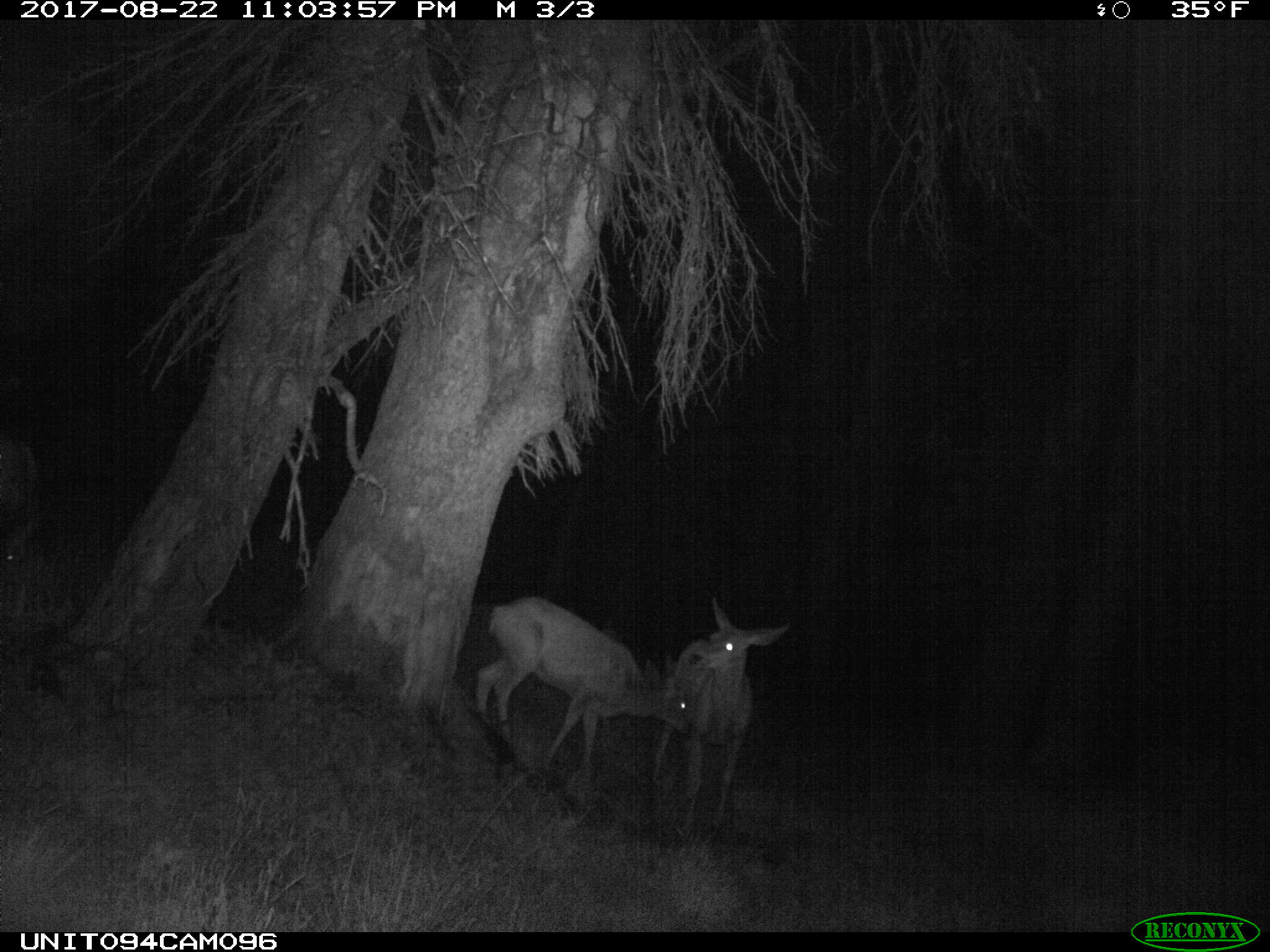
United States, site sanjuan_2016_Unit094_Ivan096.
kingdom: Animalia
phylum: Chordata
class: Mammalia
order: Artiodactyla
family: Cervidae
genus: Odocoileus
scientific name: Odocoileus hemionus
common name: mule deer